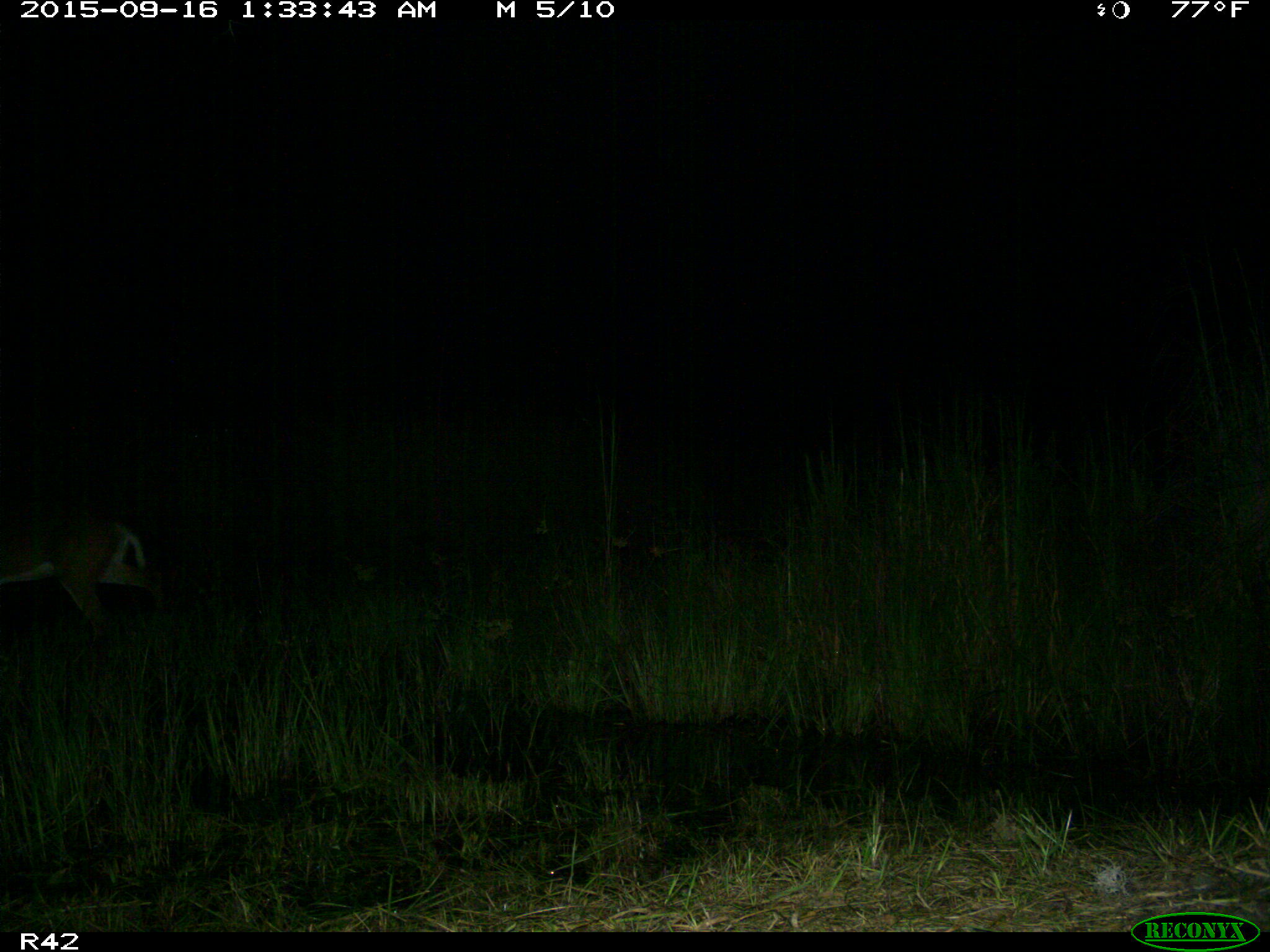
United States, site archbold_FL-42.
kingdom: Animalia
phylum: Chordata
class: Mammalia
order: Artiodactyla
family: Cervidae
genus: Odocoileus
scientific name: Odocoileus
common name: deer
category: unidentified deer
Unidentified deer (deer) (Odocoileus).